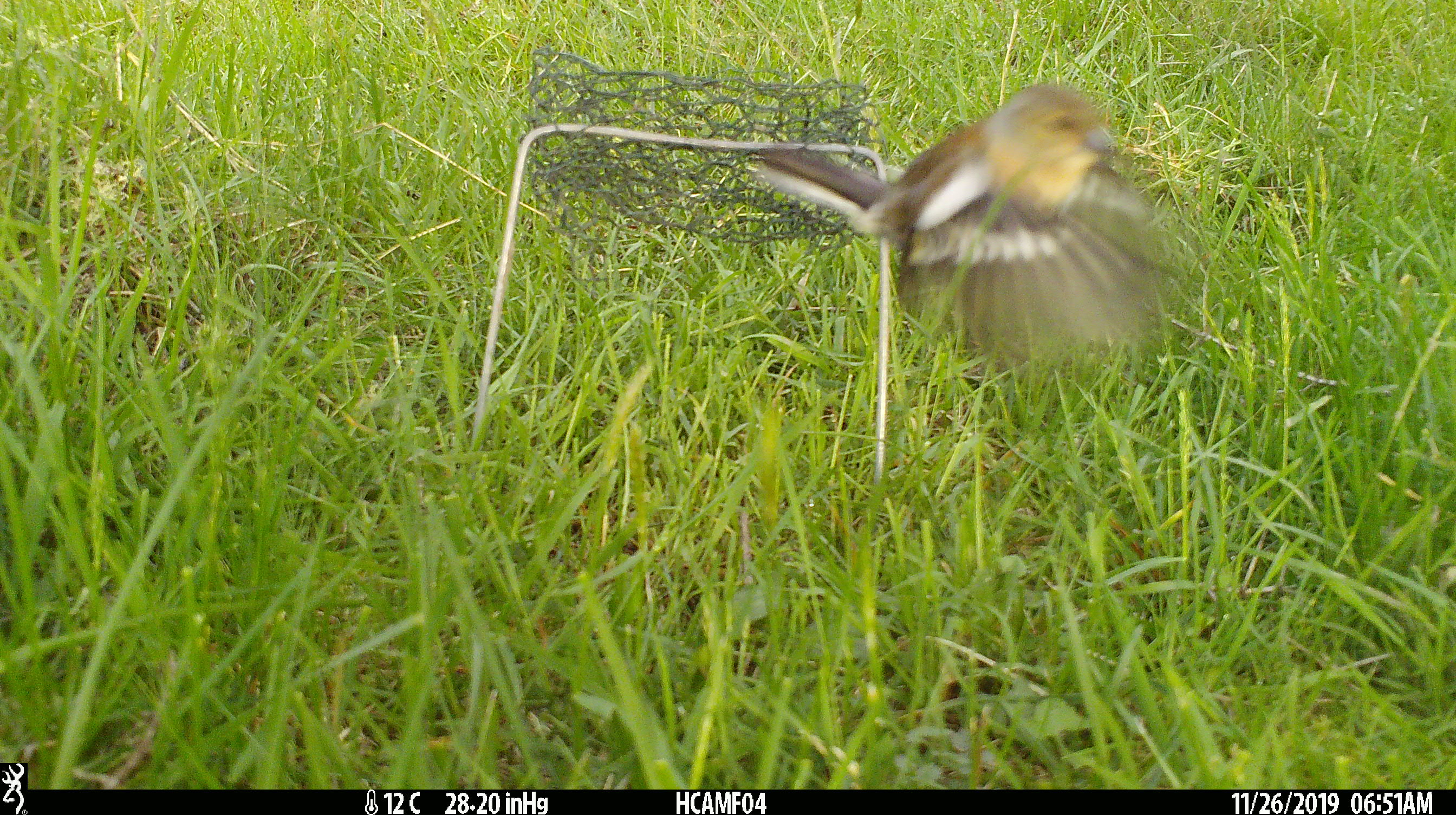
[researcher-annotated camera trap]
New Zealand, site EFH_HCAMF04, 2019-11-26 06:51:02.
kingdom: Animalia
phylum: Chordata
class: Aves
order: Passeriformes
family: Fringillidae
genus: Fringilla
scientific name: Fringilla coelebs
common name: common chaffinch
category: chaffinch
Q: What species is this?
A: Chaffinch (common chaffinch) (Fringilla coelebs).